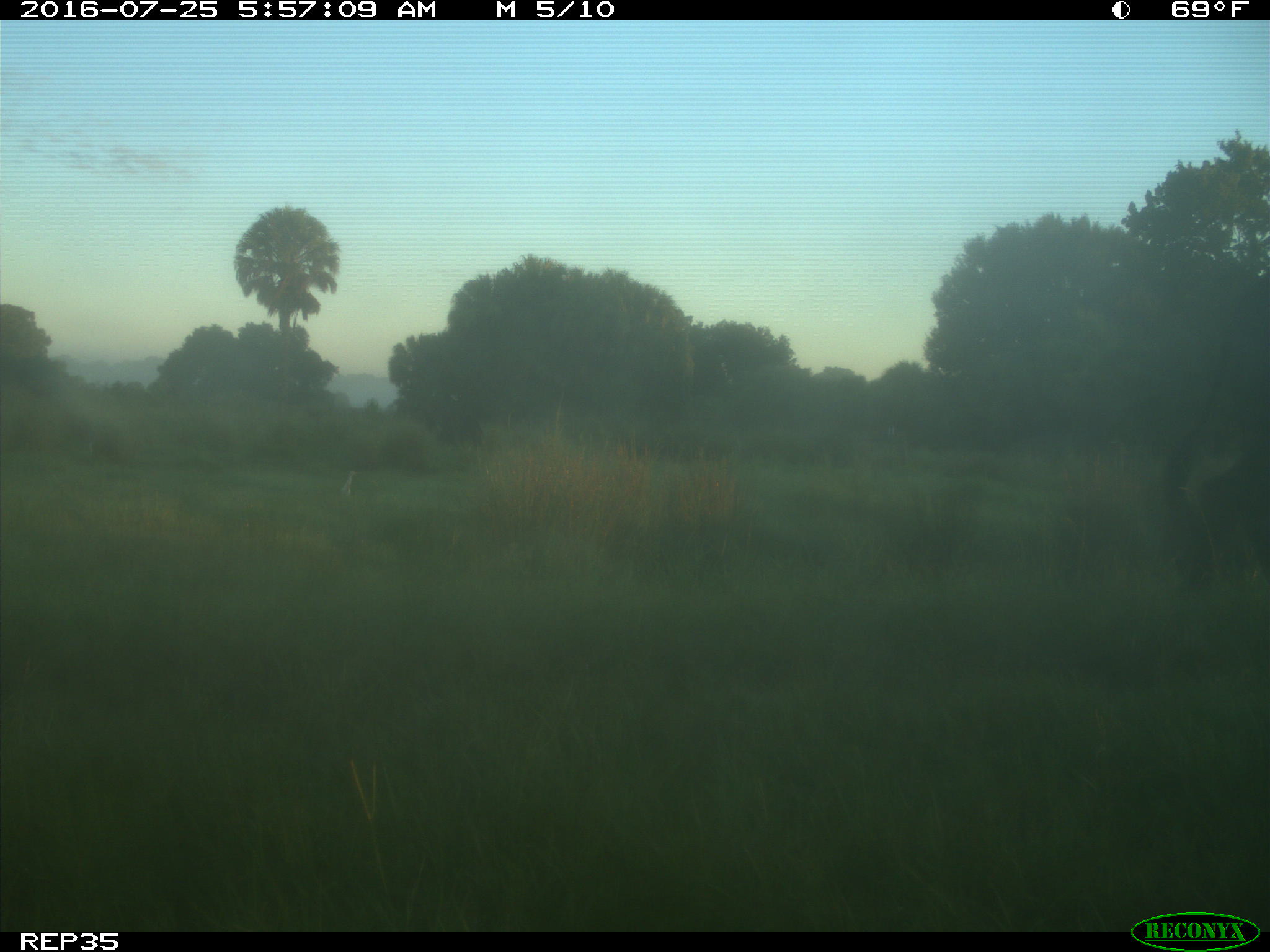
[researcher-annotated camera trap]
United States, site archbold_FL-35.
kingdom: Animalia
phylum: Chordata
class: Mammalia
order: Artiodactyla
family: Bovidae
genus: Bos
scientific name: Bos taurus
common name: domestic cow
Bos taurus (domestic cow).